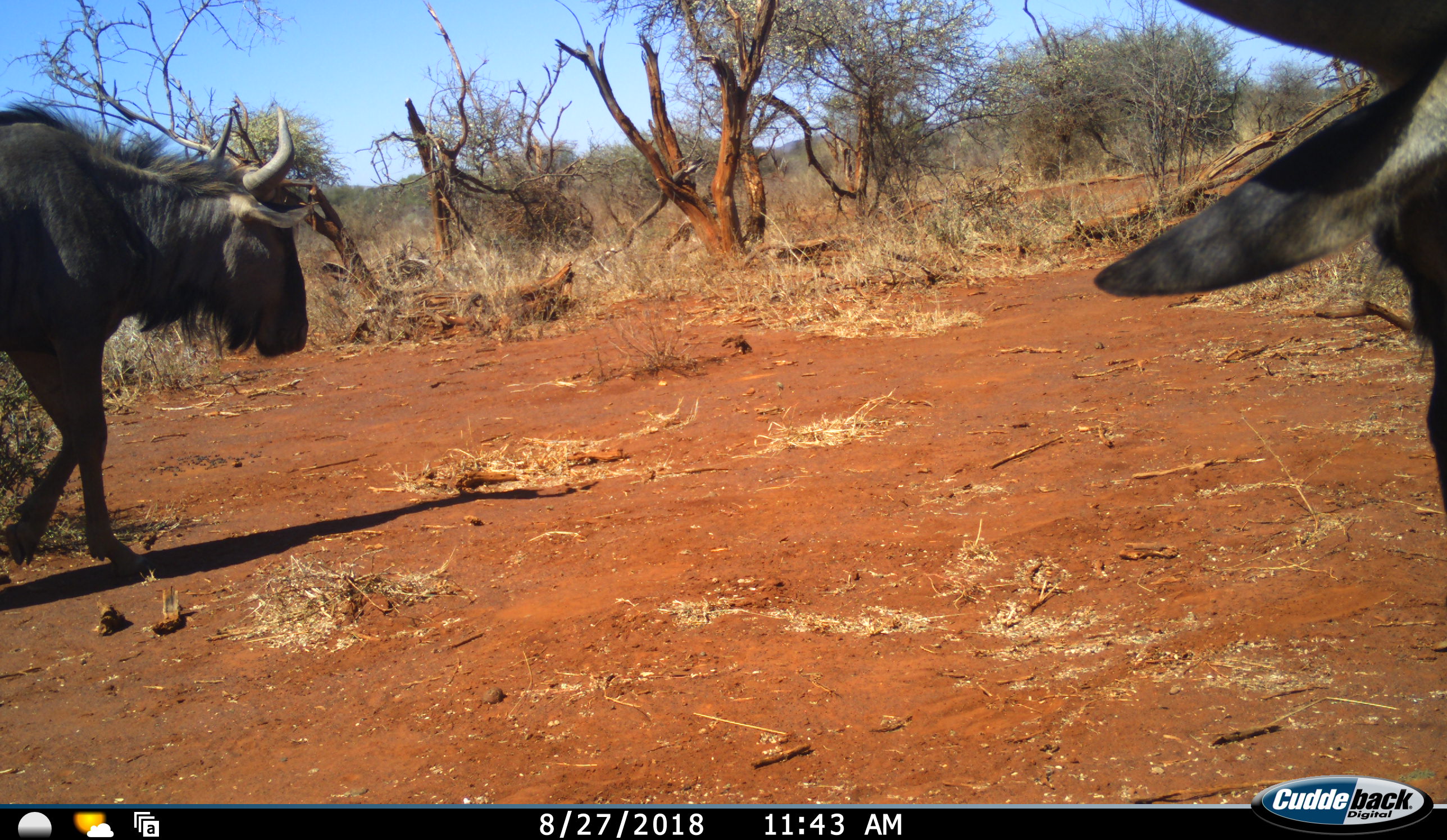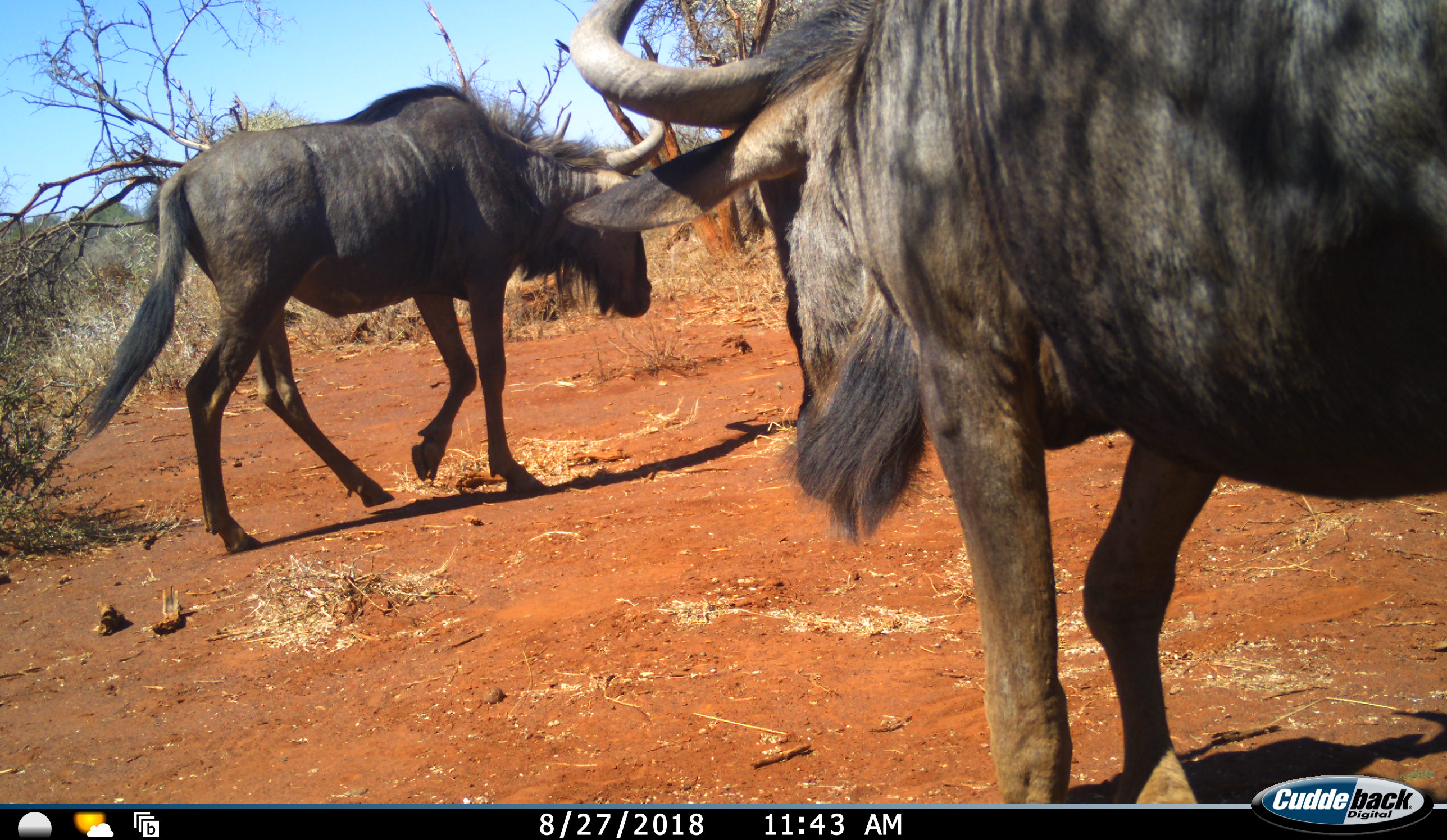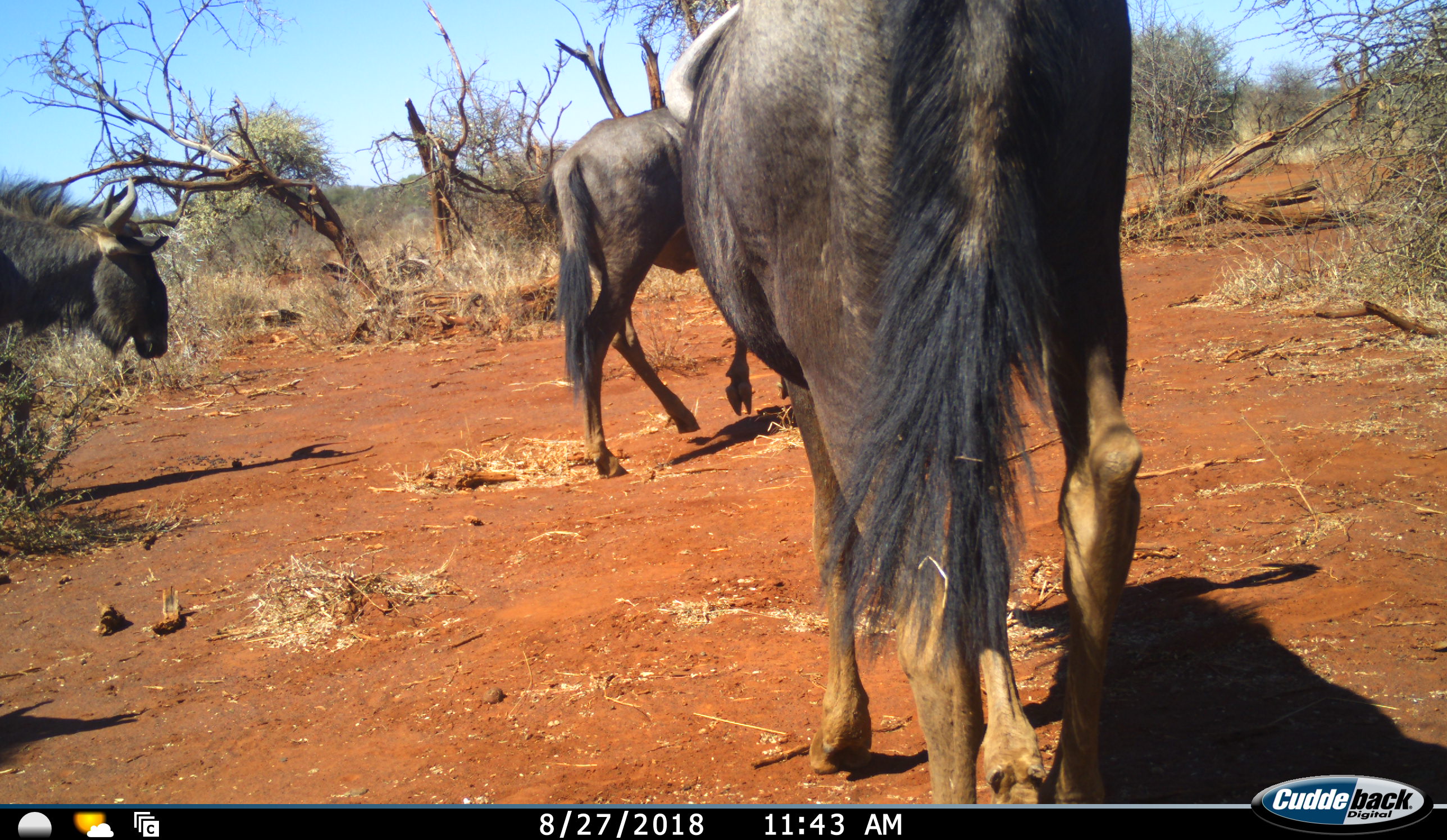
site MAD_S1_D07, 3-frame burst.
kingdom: Animalia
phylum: Chordata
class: Mammalia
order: Artiodactyla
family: Bovidae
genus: Connochaetes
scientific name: Connochaetes taurinus taurinus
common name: blue wildebeest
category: wildebeestblue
Wildebeestblue (blue wildebeest) (Connochaetes taurinus taurinus), count 3. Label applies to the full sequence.